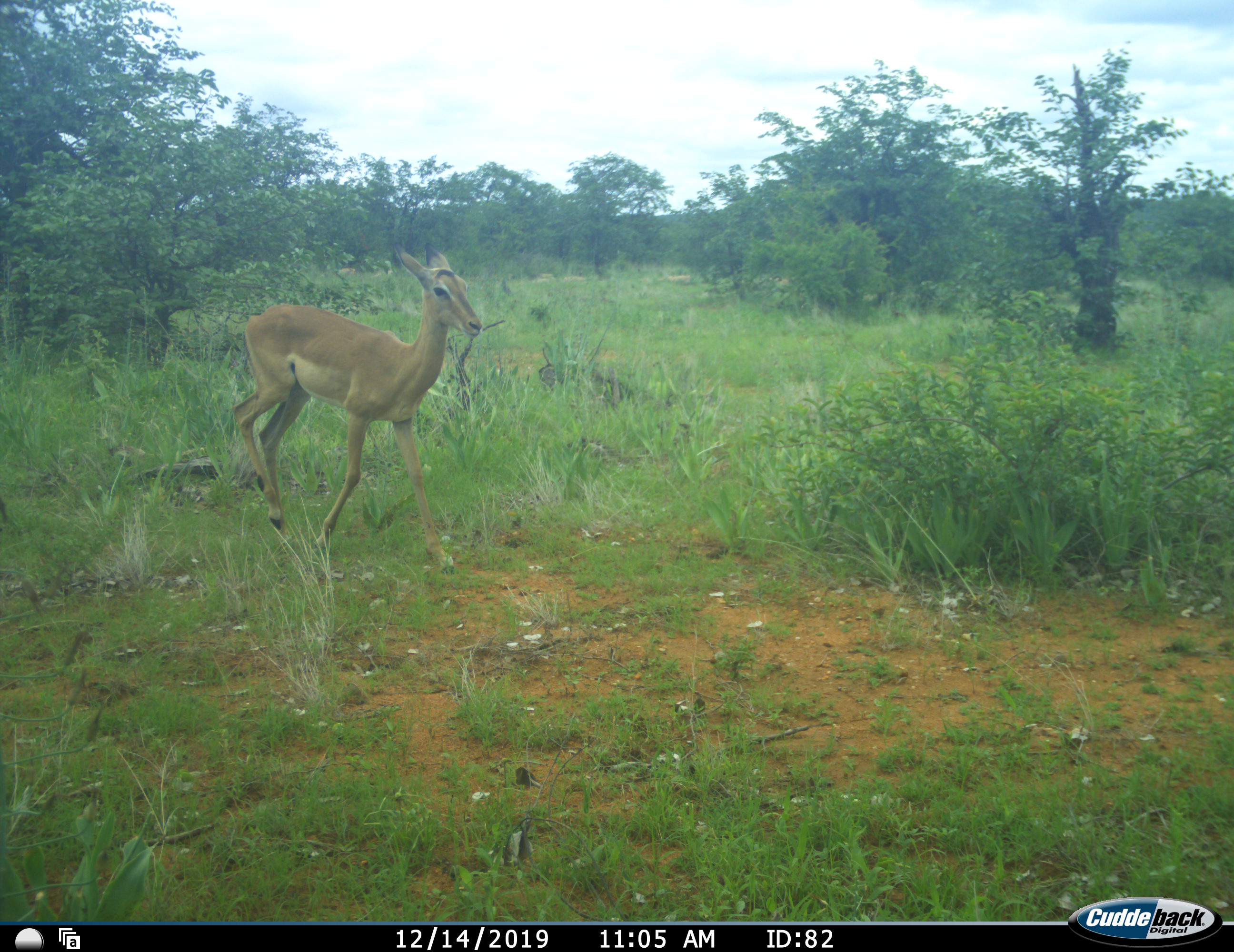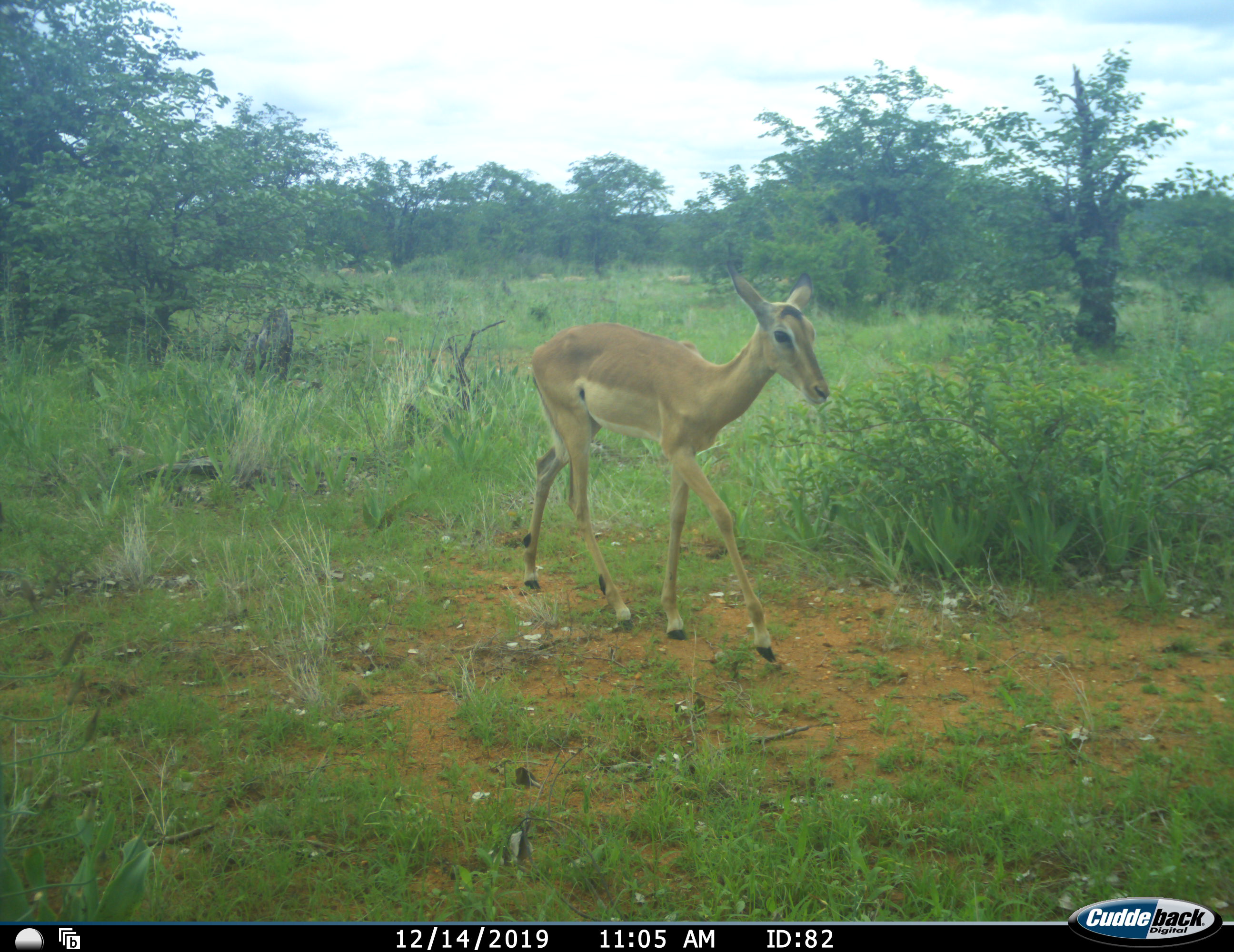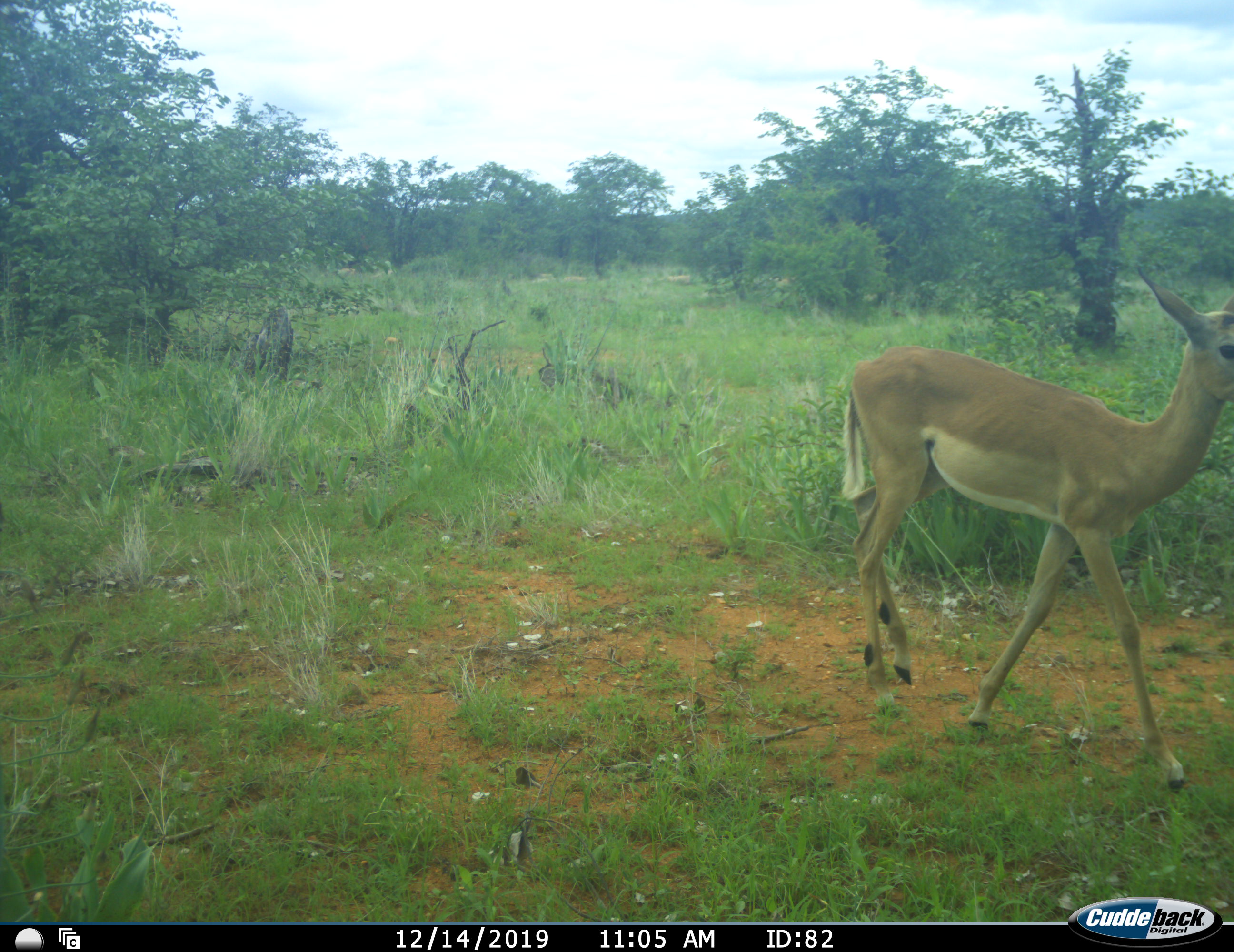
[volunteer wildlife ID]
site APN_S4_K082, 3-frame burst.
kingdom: Animalia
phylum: Chordata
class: Mammalia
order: Artiodactyla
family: Bovidae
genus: Aepyceros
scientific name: Aepyceros melampus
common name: impala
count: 1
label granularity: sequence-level